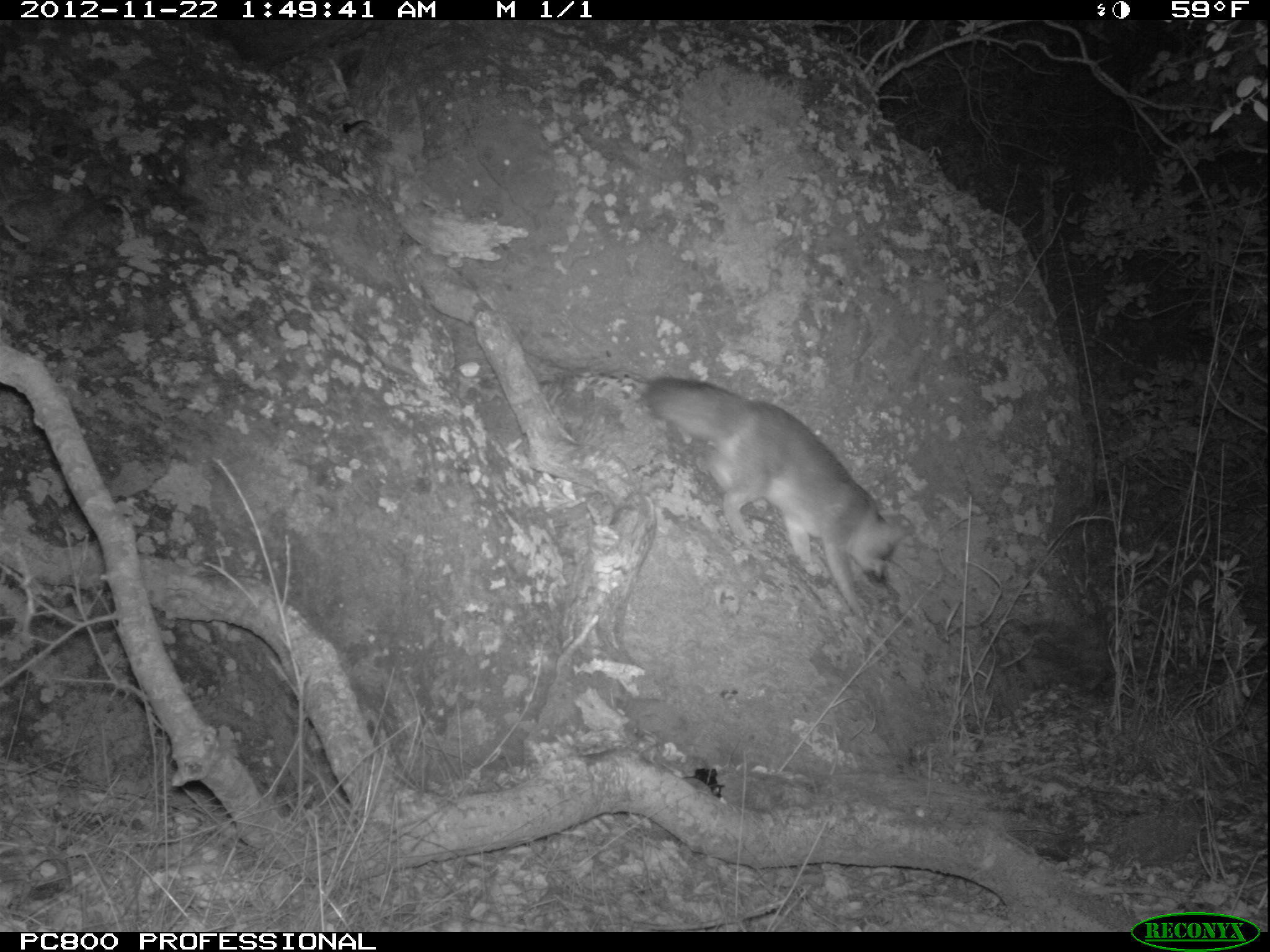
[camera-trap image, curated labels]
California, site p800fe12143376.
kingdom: Animalia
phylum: Chordata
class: Mammalia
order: Carnivora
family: Canidae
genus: Urocyon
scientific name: Urocyon littoralis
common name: island fox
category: fox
Fox (island fox) (Urocyon littoralis).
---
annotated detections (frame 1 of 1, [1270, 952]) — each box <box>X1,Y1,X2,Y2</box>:
fox: <box>636,375,912,617</box>